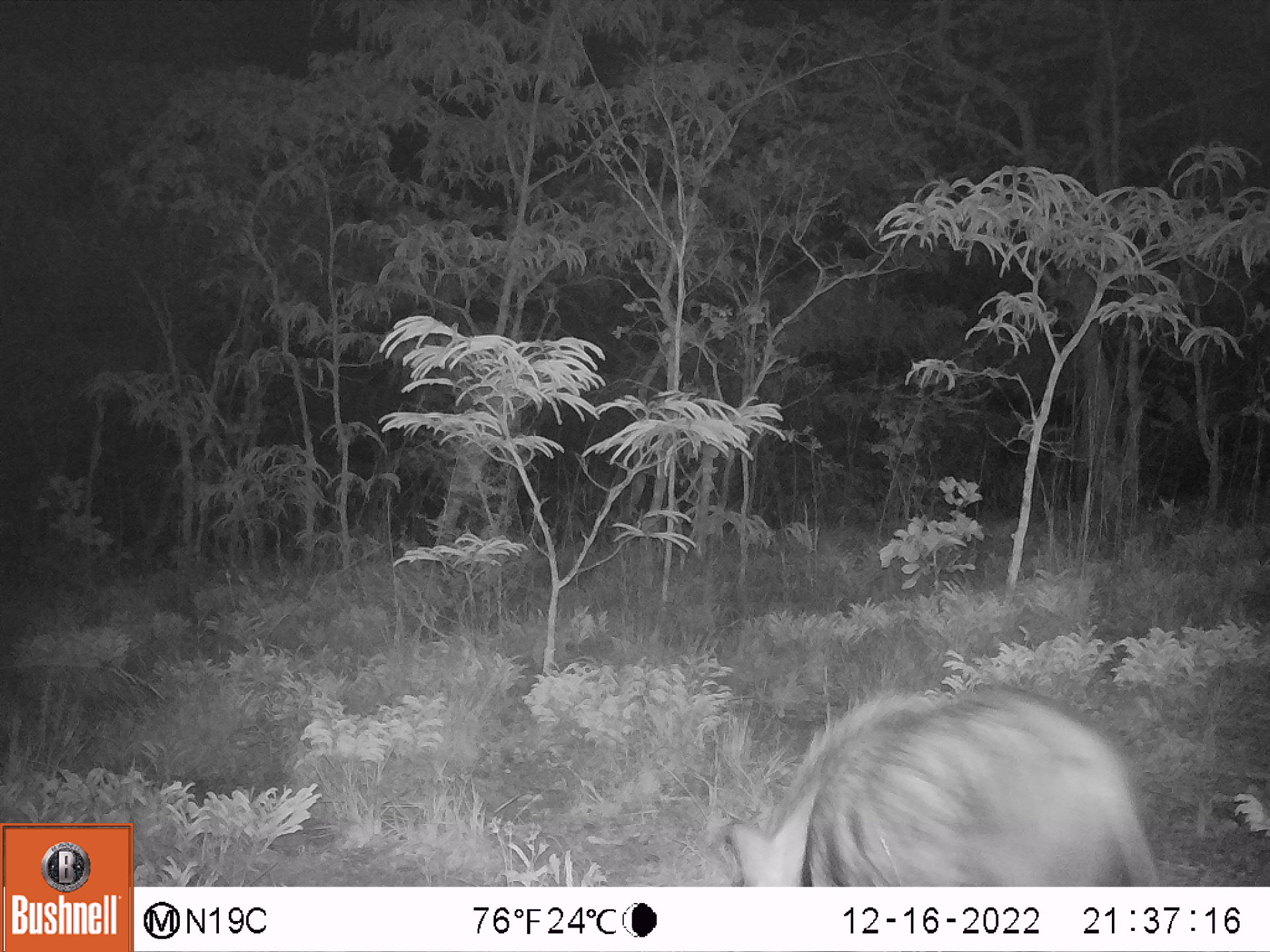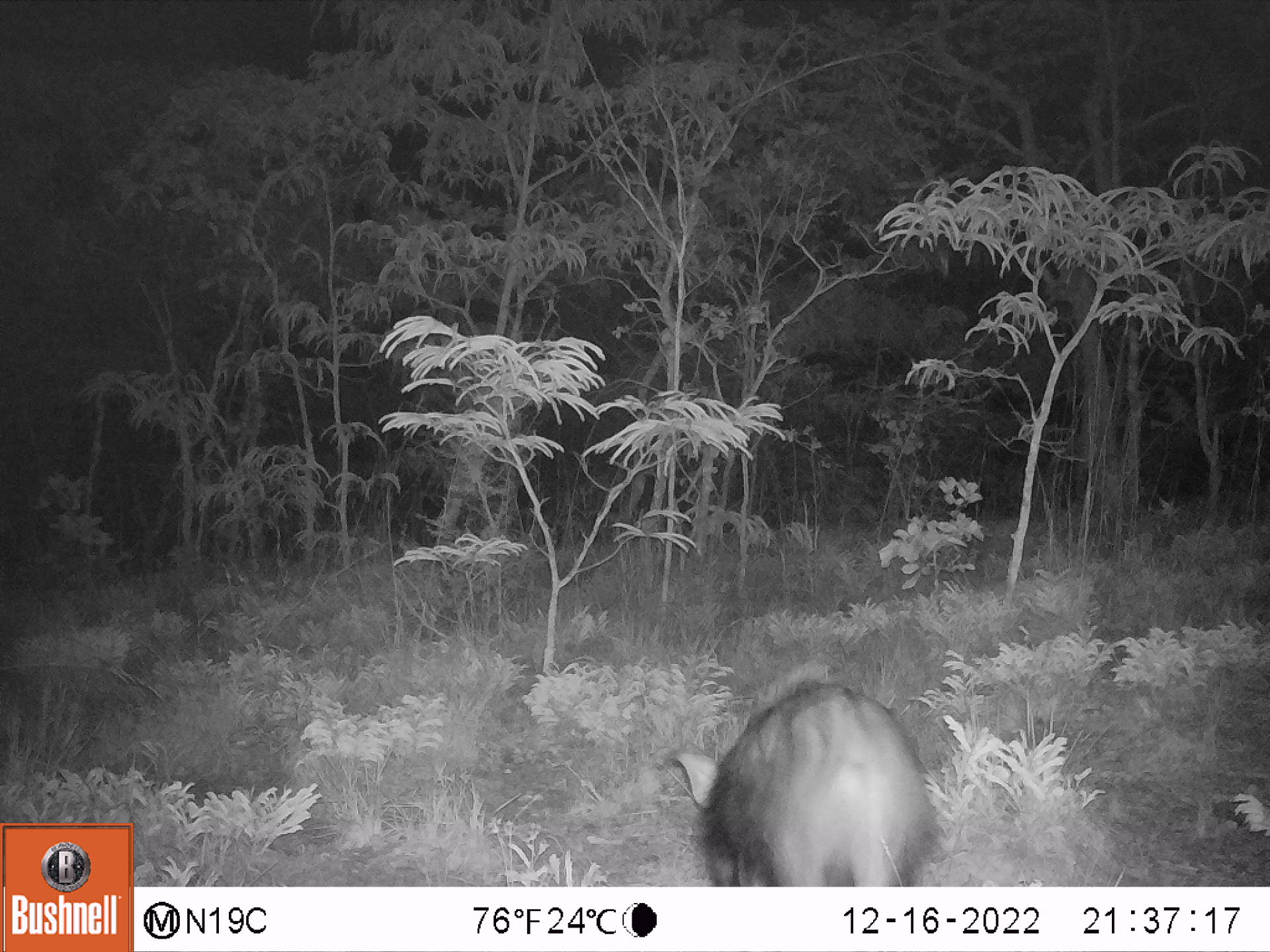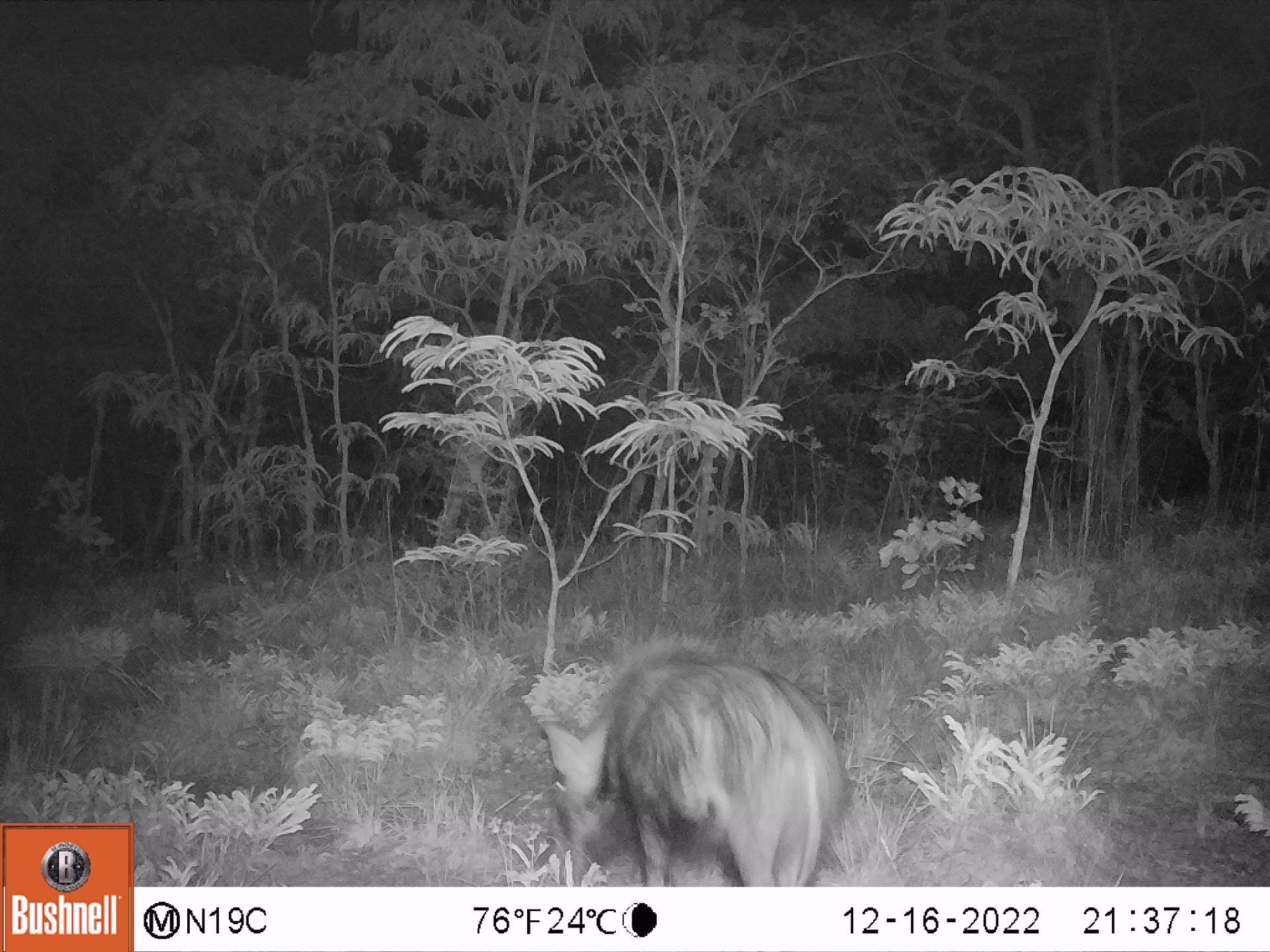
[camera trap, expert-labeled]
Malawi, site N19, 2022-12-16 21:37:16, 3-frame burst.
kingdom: Animalia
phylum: Chordata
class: Mammalia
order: Artiodactyla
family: Suidae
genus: Potamochoerus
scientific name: Potamochoerus larvatus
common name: bushpig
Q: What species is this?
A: Bushpig (Potamochoerus larvatus).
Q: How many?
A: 1.